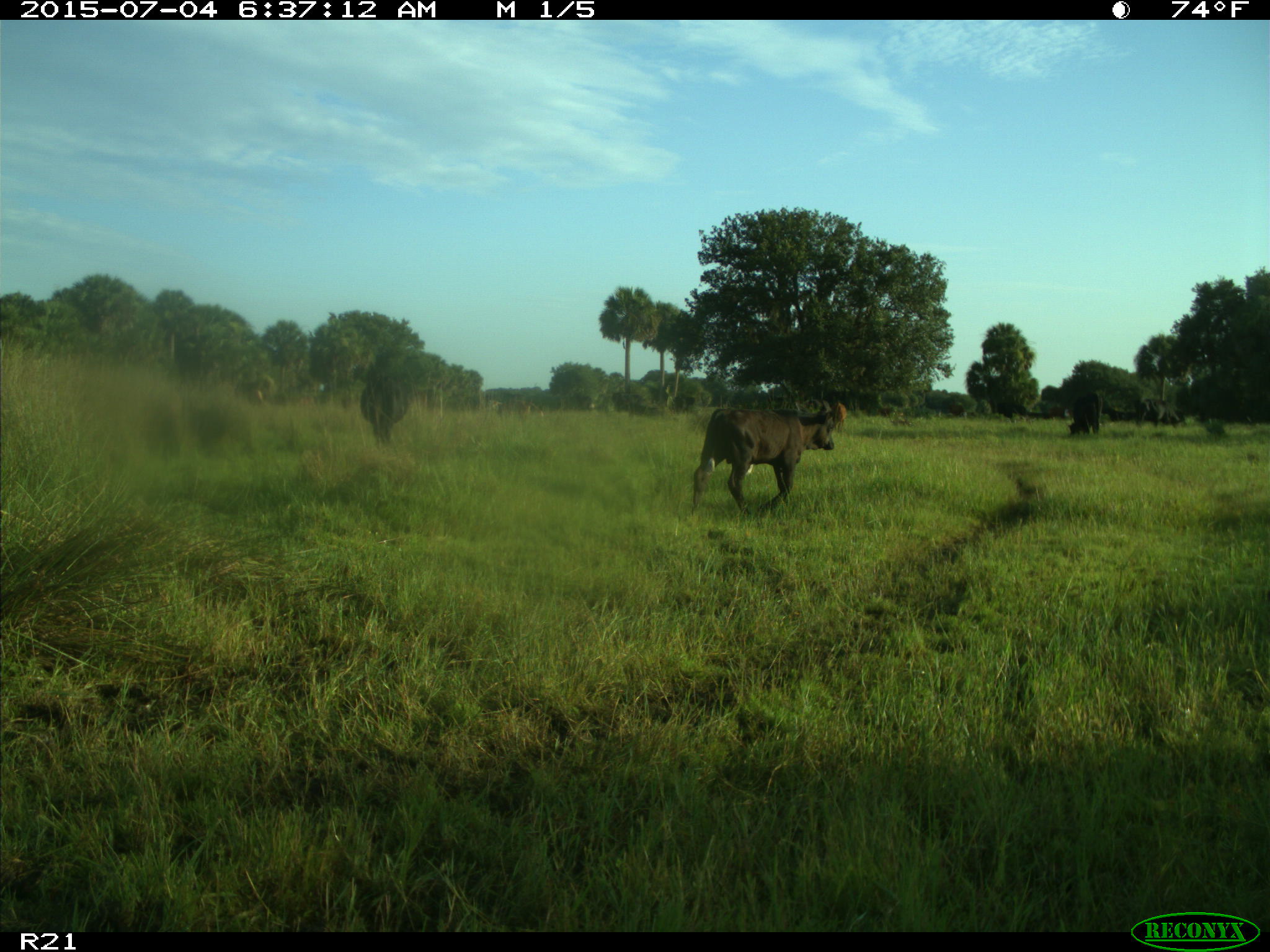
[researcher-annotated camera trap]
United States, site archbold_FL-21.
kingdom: Animalia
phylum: Chordata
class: Mammalia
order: Artiodactyla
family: Bovidae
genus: Bos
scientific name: Bos taurus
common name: domestic cow